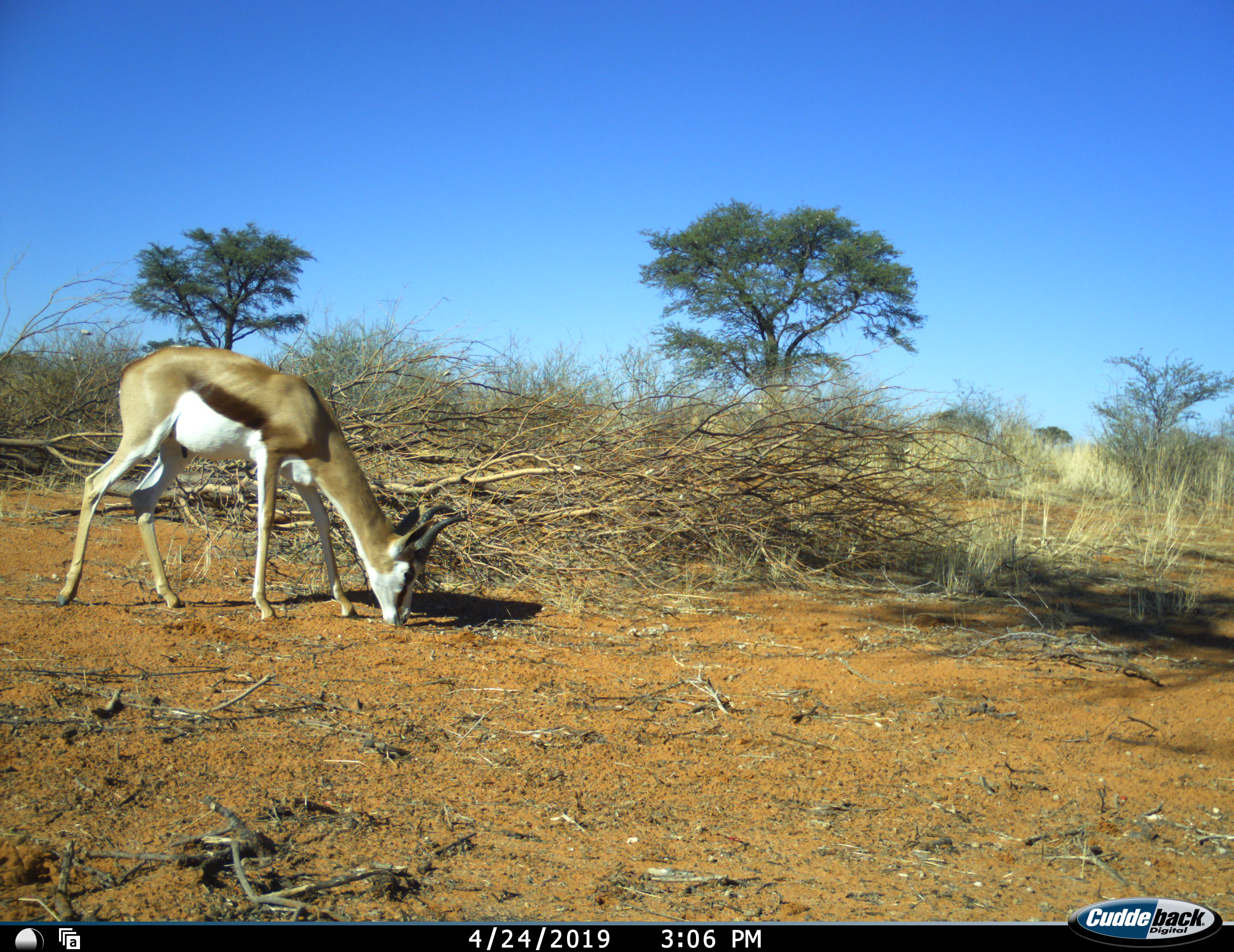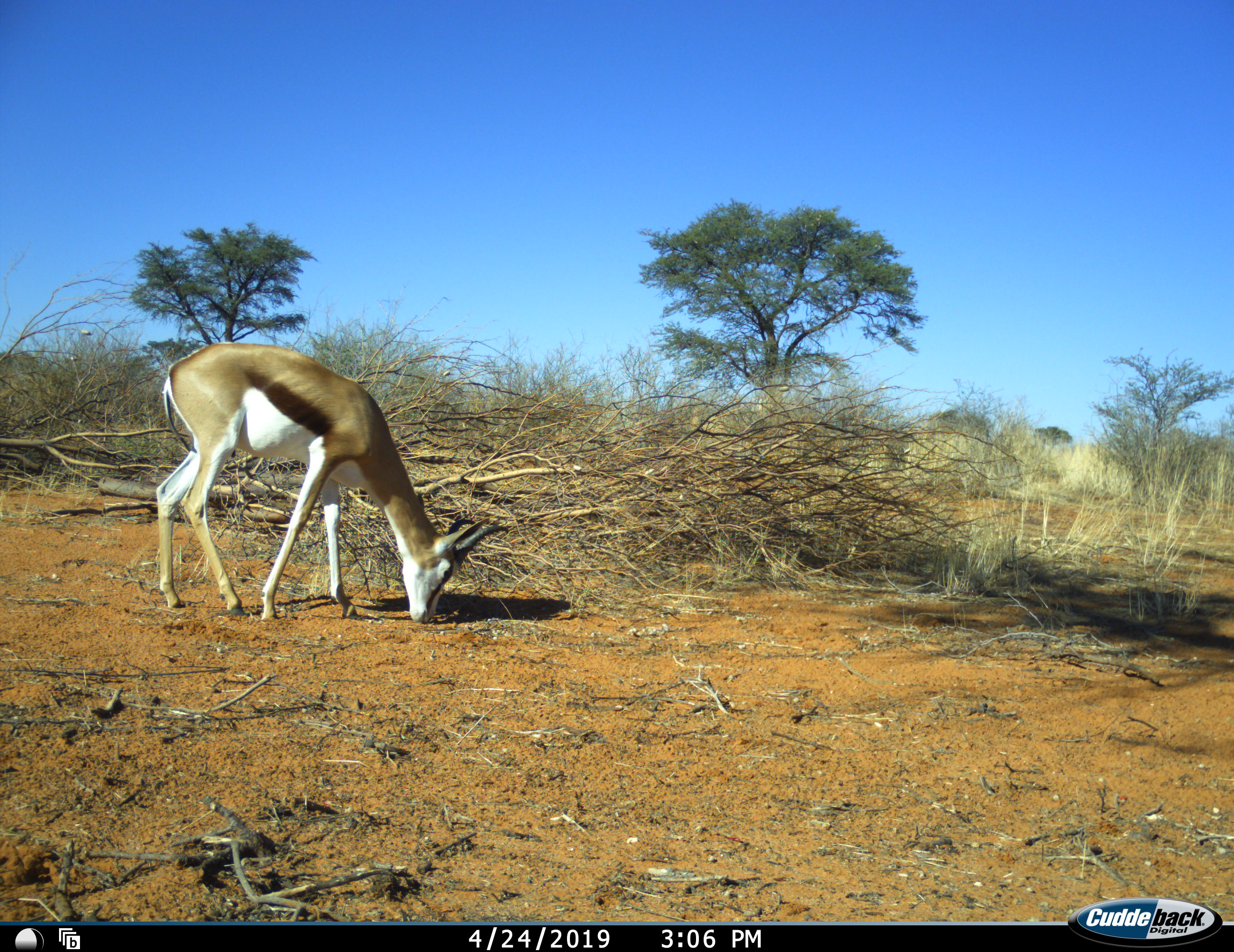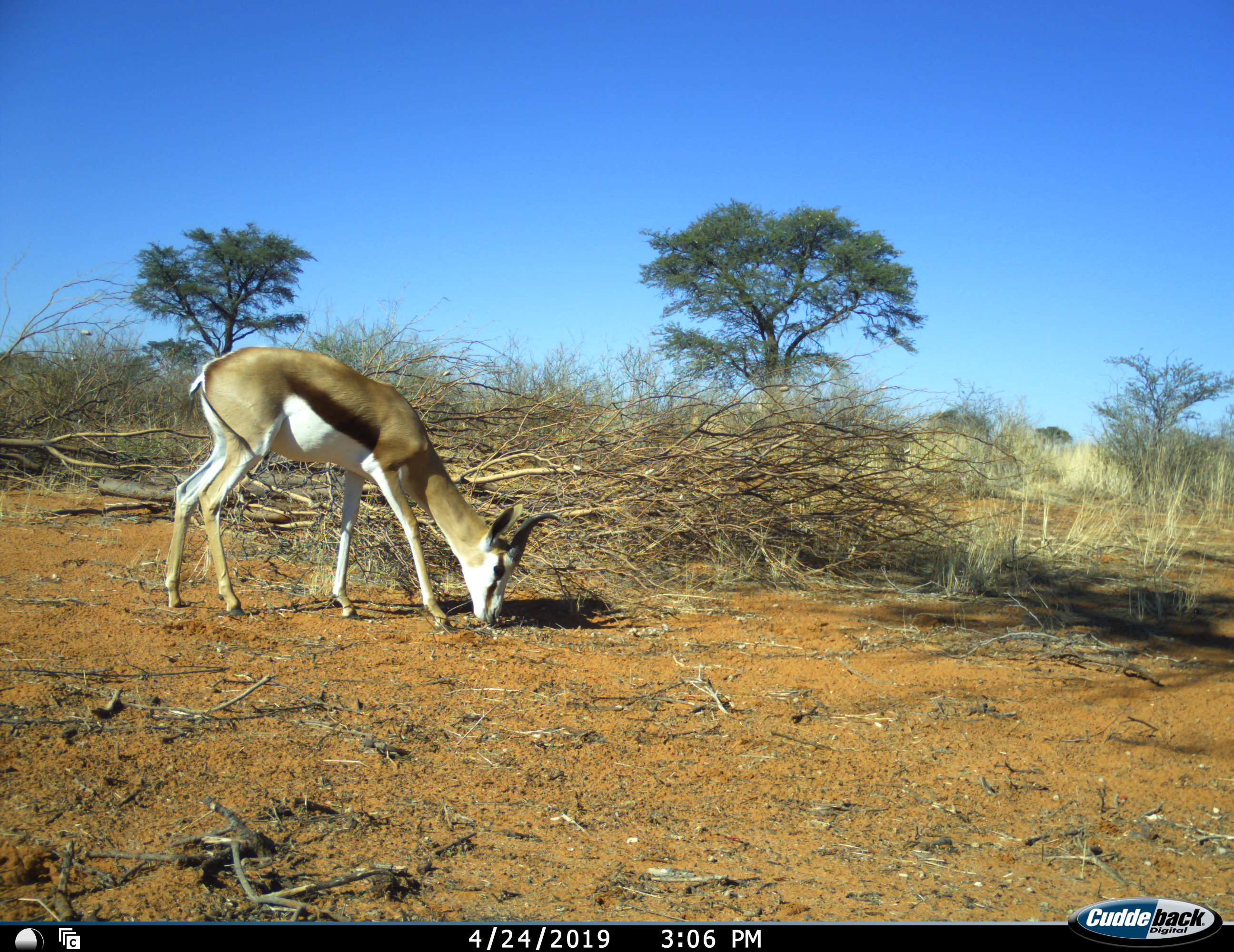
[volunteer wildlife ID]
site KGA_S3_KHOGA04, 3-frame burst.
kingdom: Animalia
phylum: Chordata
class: Mammalia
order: Artiodactyla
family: Bovidae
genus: Antidorcas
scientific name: Antidorcas marsupialis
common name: springbok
Springbok (Antidorcas marsupialis), count 1. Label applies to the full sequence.